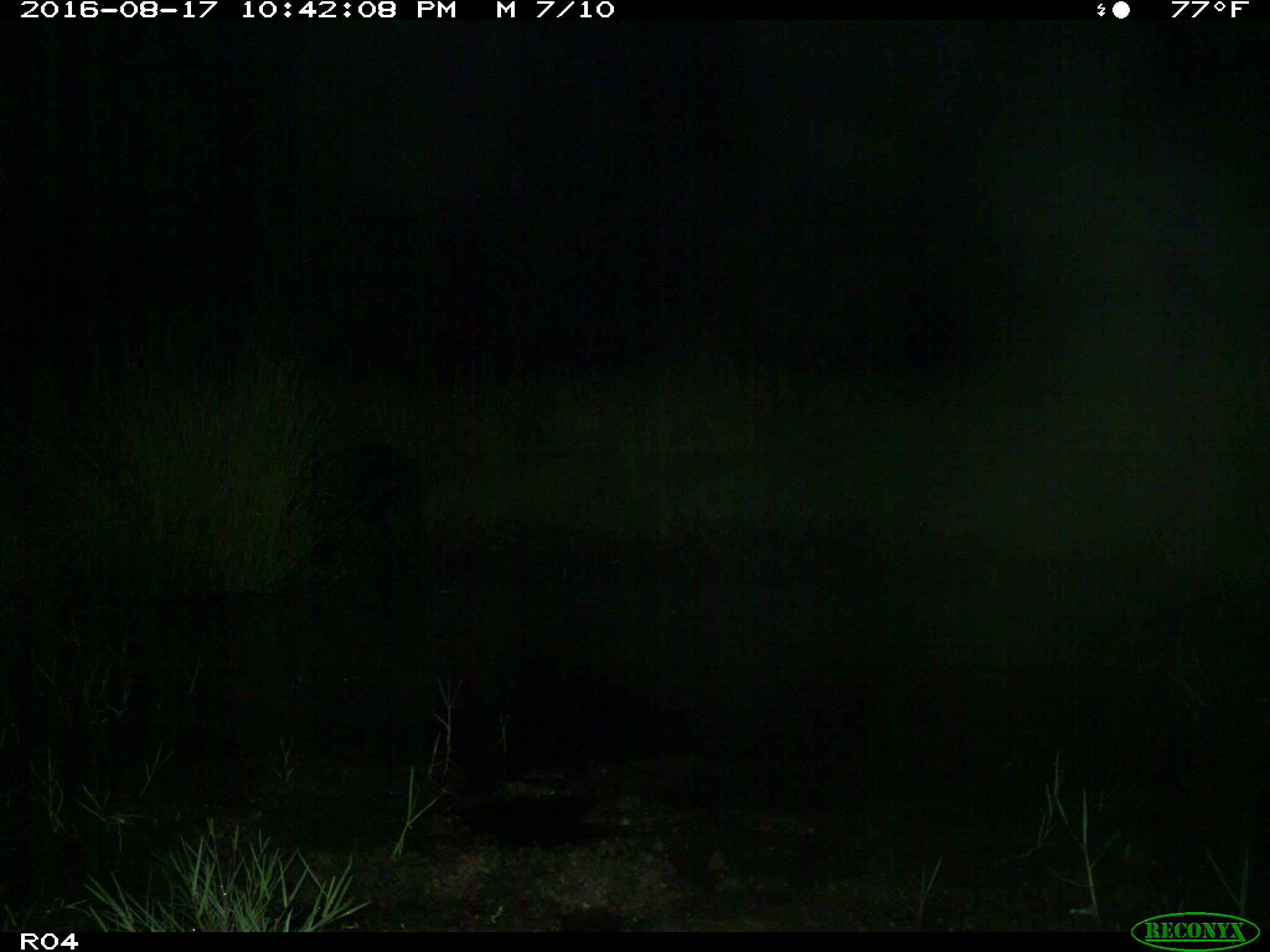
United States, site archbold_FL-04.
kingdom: Animalia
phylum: Chordata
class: Mammalia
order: Artiodactyla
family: Suidae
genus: Sus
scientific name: Sus scrofa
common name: wild boar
Sus scrofa (wild boar).